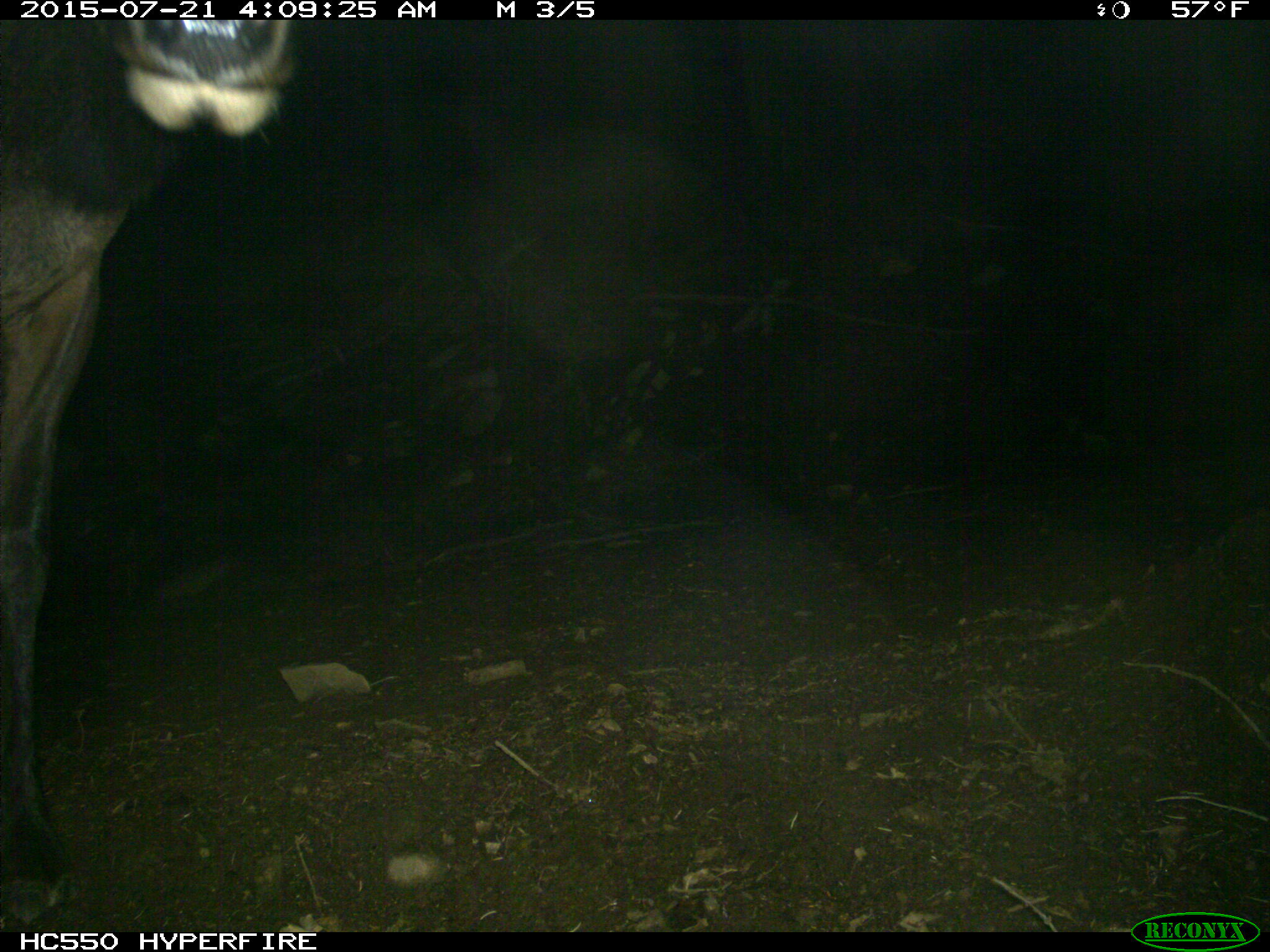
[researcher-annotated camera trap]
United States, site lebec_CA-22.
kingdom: Animalia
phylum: Chordata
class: Mammalia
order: Artiodactyla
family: Cervidae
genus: Cervus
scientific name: Cervus canadensis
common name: elk